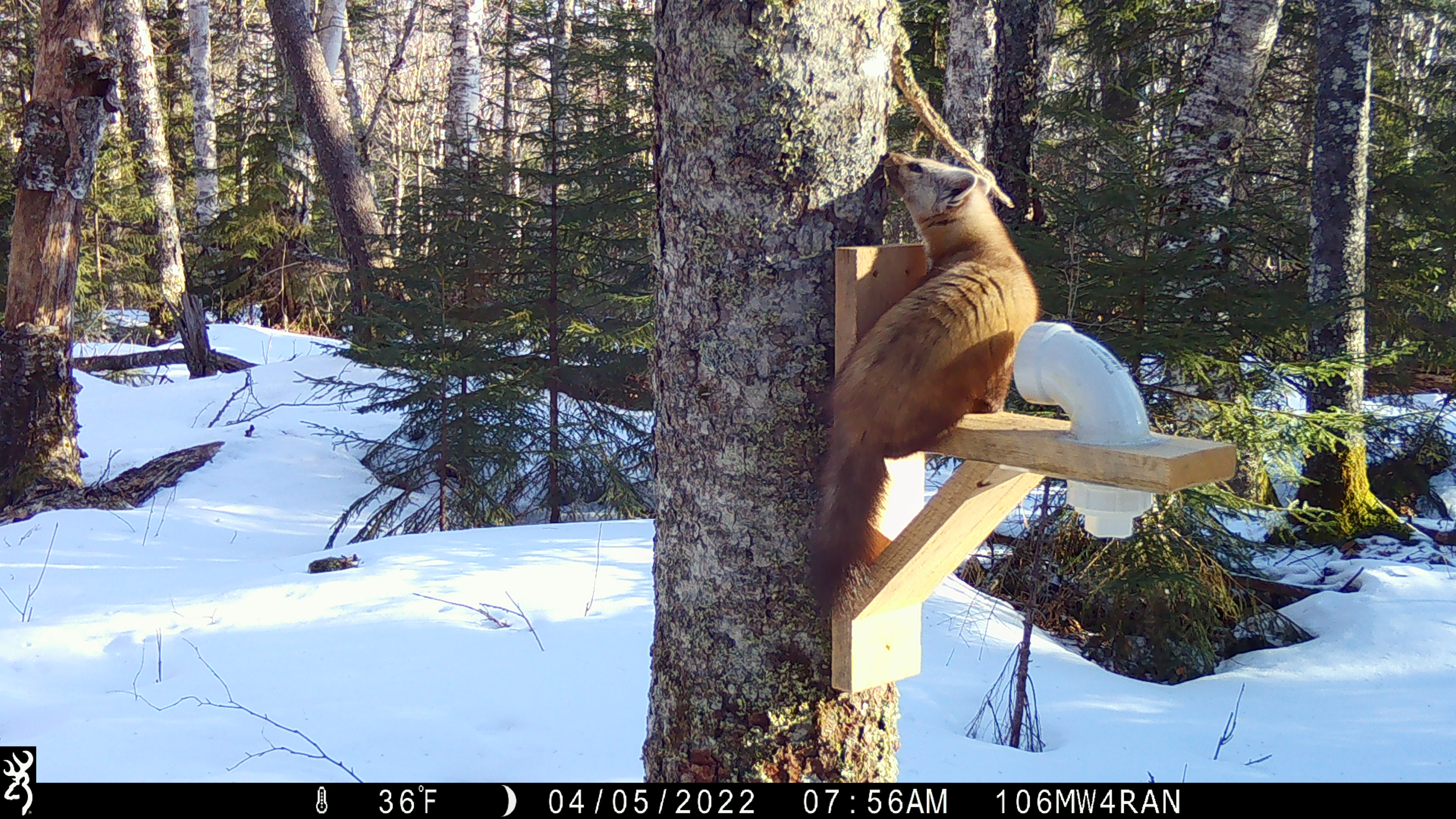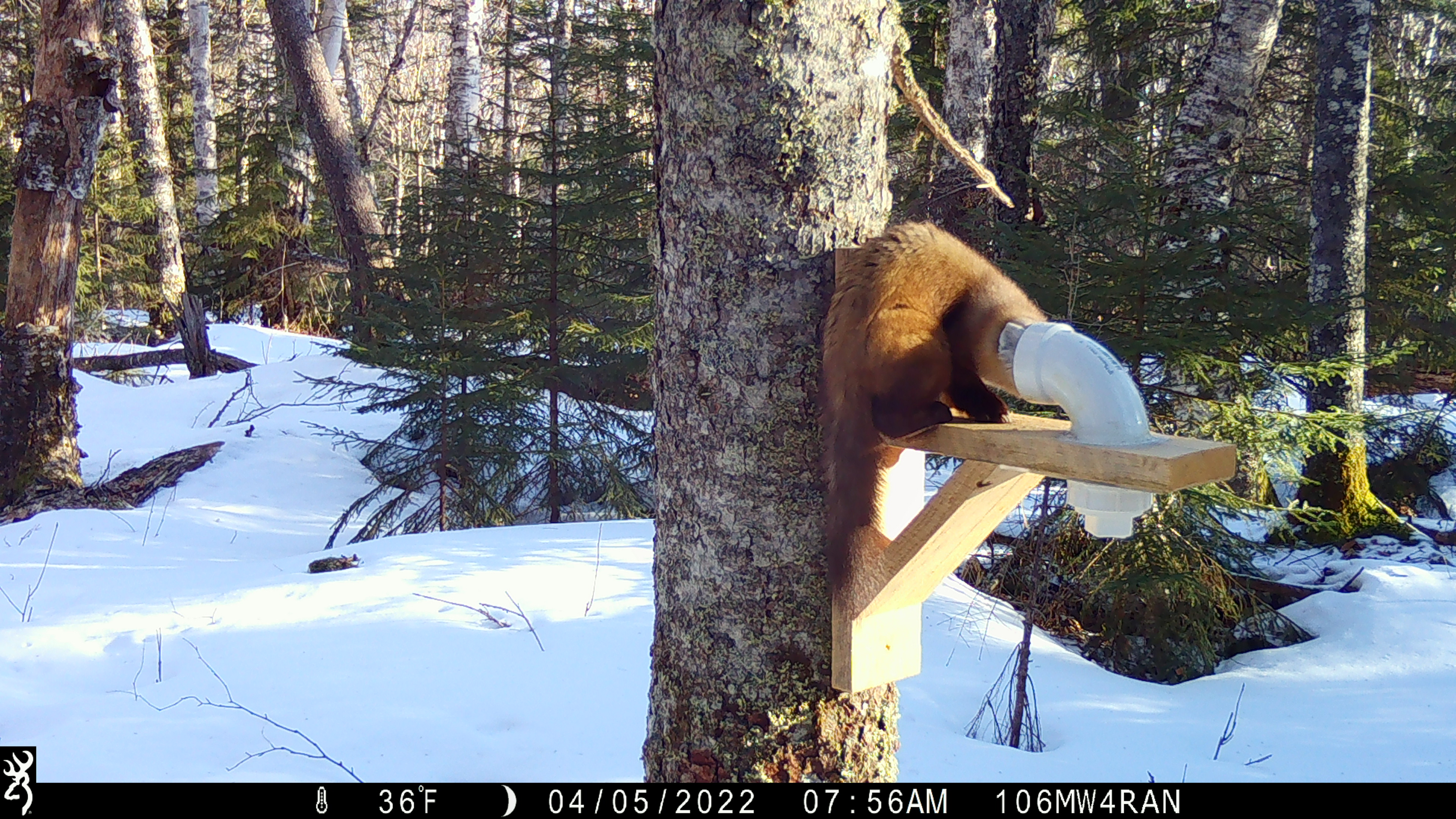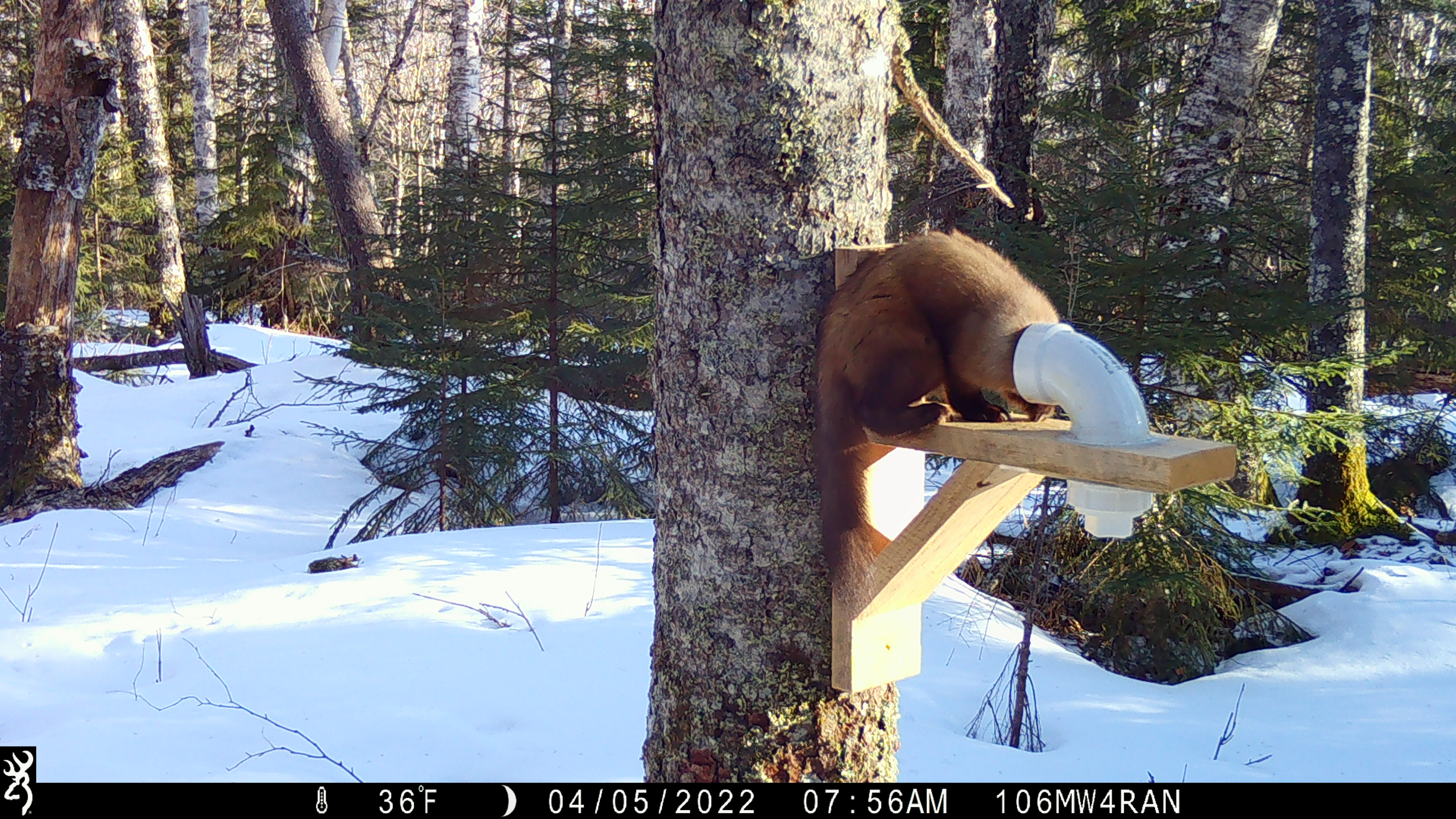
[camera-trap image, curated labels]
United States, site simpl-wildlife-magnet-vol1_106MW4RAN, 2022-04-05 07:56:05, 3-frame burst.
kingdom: Animalia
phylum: Chordata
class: Mammalia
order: Carnivora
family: Mustelidae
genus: Martes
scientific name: Martes americana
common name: american marten